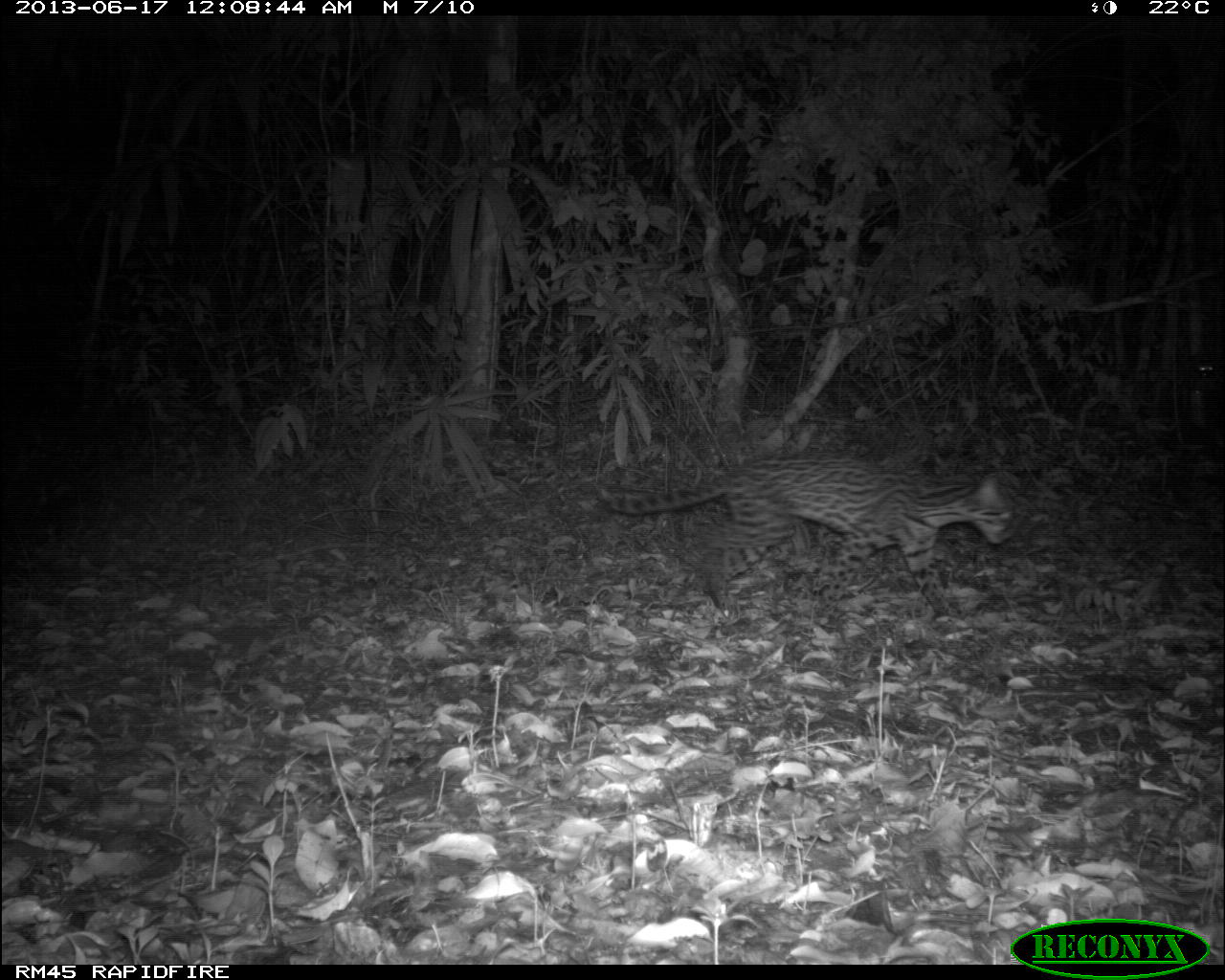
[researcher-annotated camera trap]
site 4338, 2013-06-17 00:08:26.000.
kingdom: Animalia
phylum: Chordata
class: Mammalia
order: Carnivora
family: Felidae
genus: Leopardus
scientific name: Leopardus pardalis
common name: ocelot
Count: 1.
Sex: female.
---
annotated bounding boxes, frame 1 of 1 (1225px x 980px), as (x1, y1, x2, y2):
leopardus pardalis: (592, 446, 1021, 619)